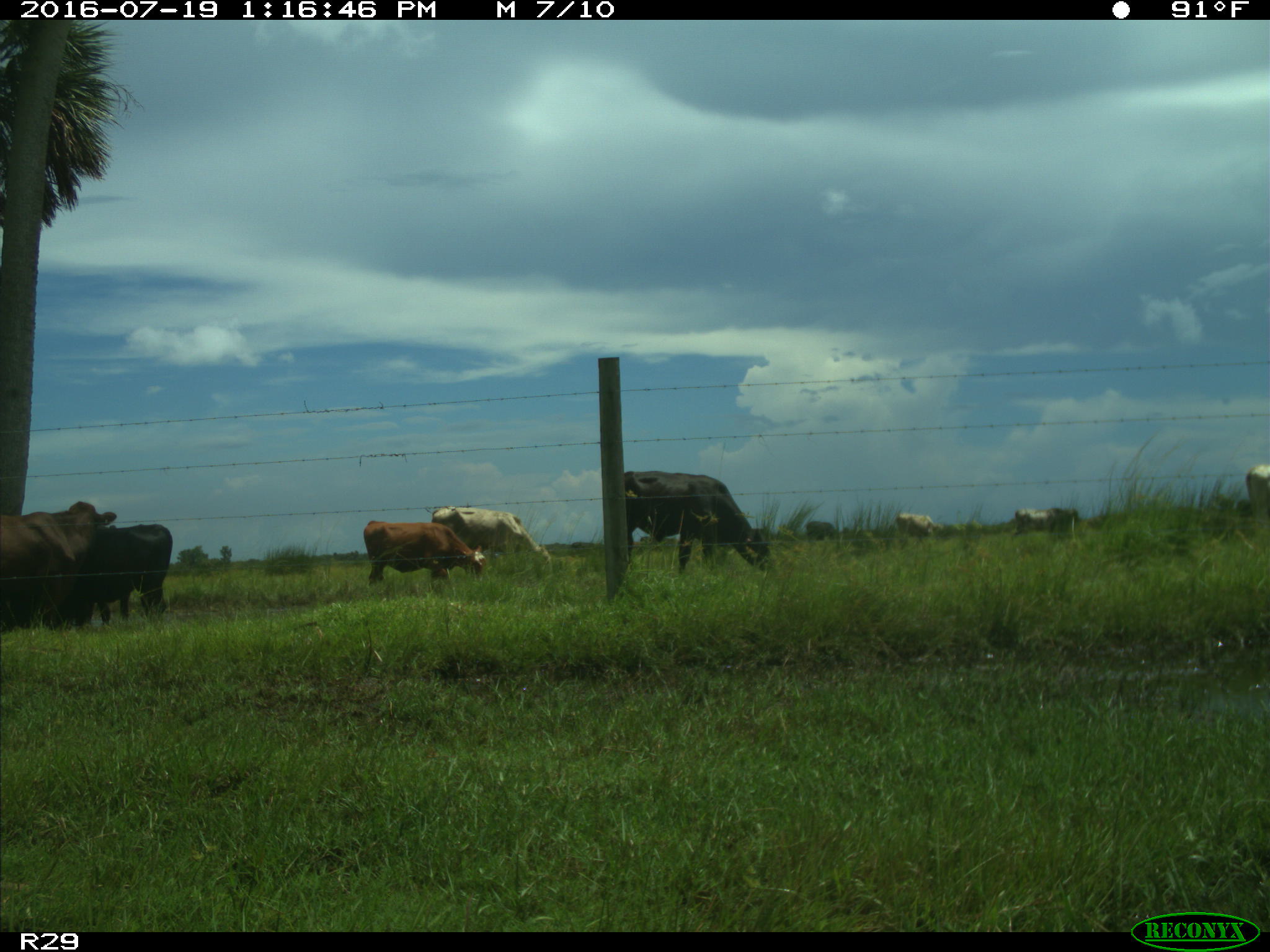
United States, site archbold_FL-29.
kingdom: Animalia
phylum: Chordata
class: Mammalia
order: Artiodactyla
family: Bovidae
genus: Bos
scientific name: Bos taurus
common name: domestic cow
Bos taurus (domestic cow).